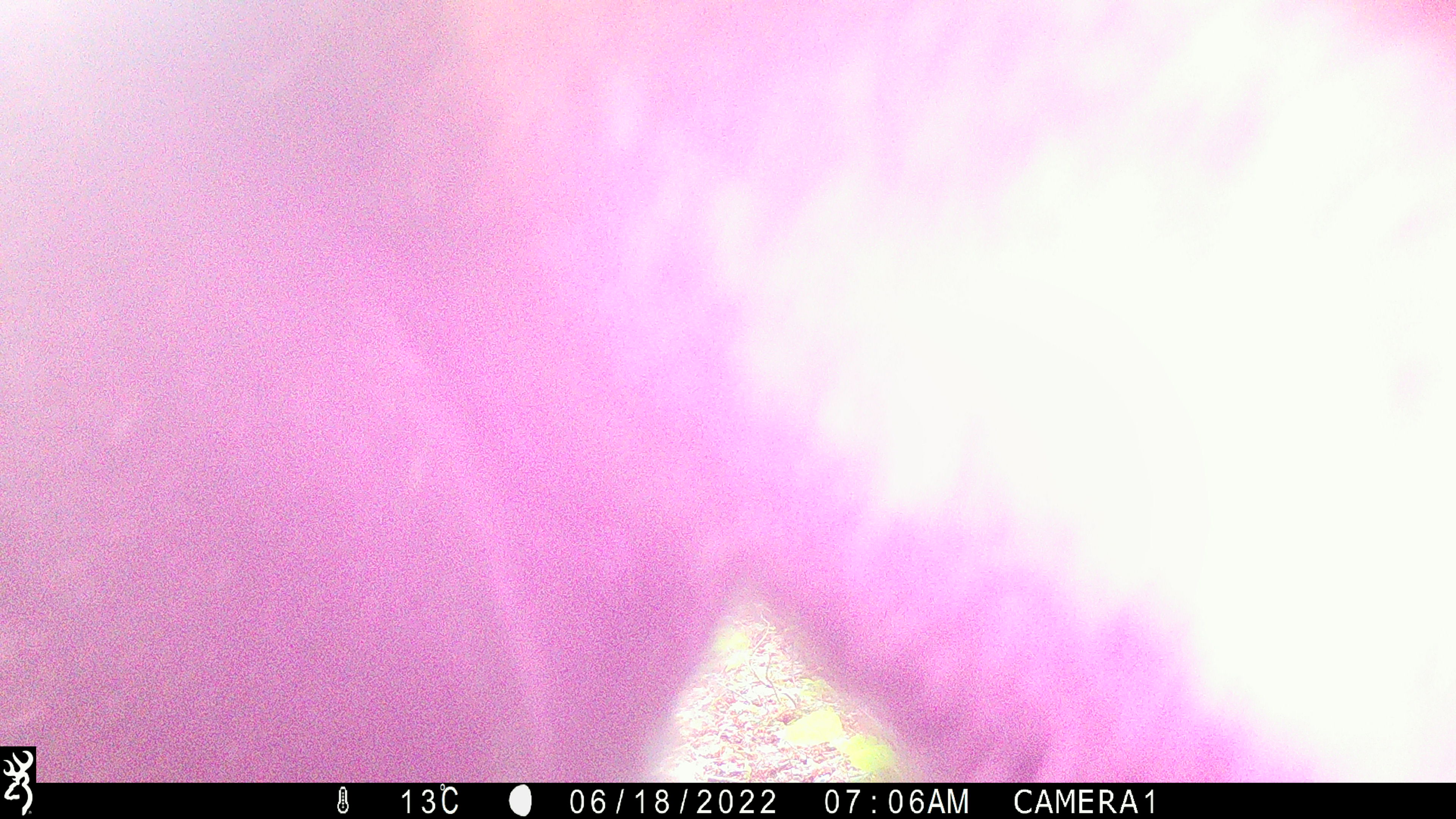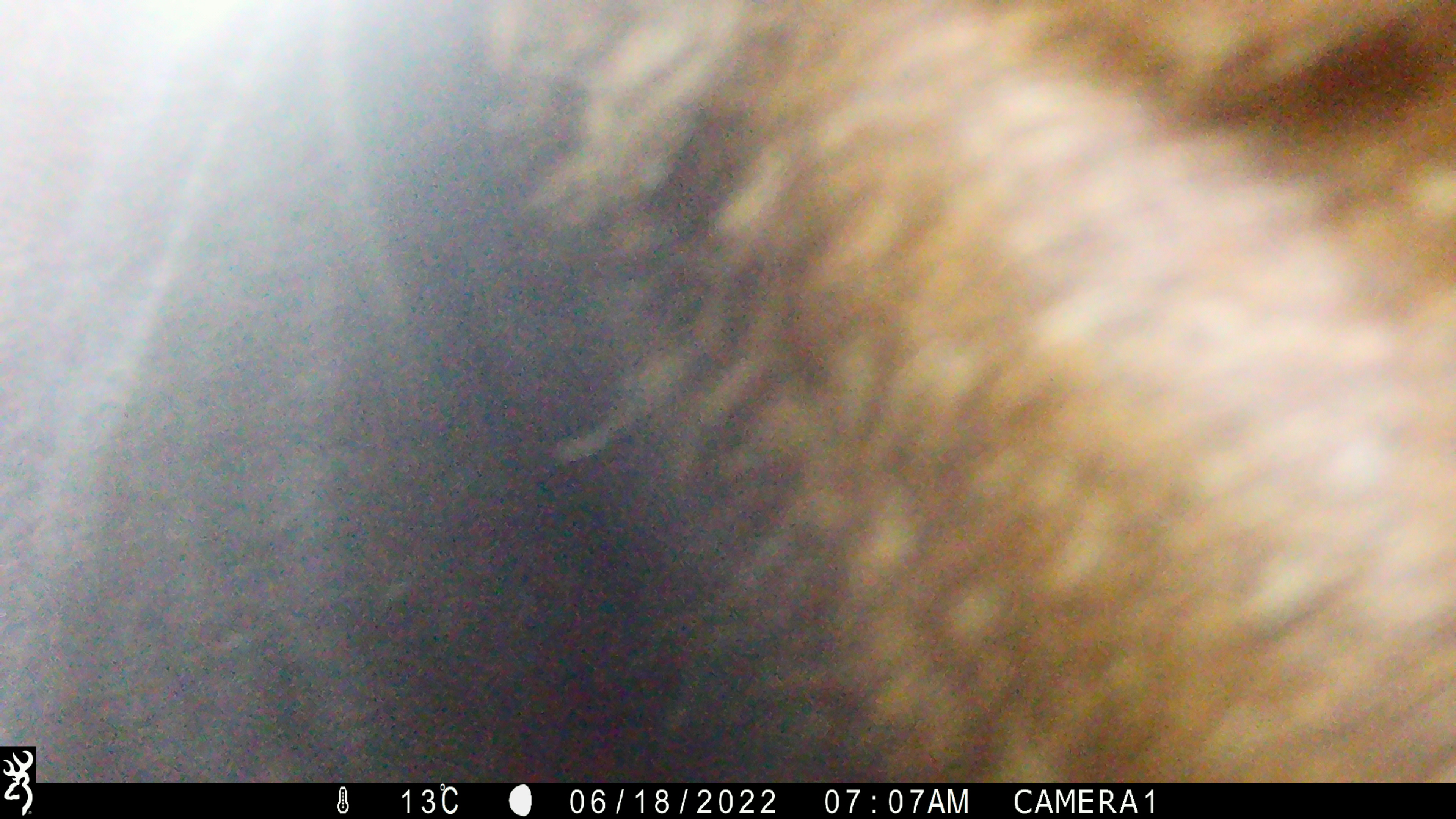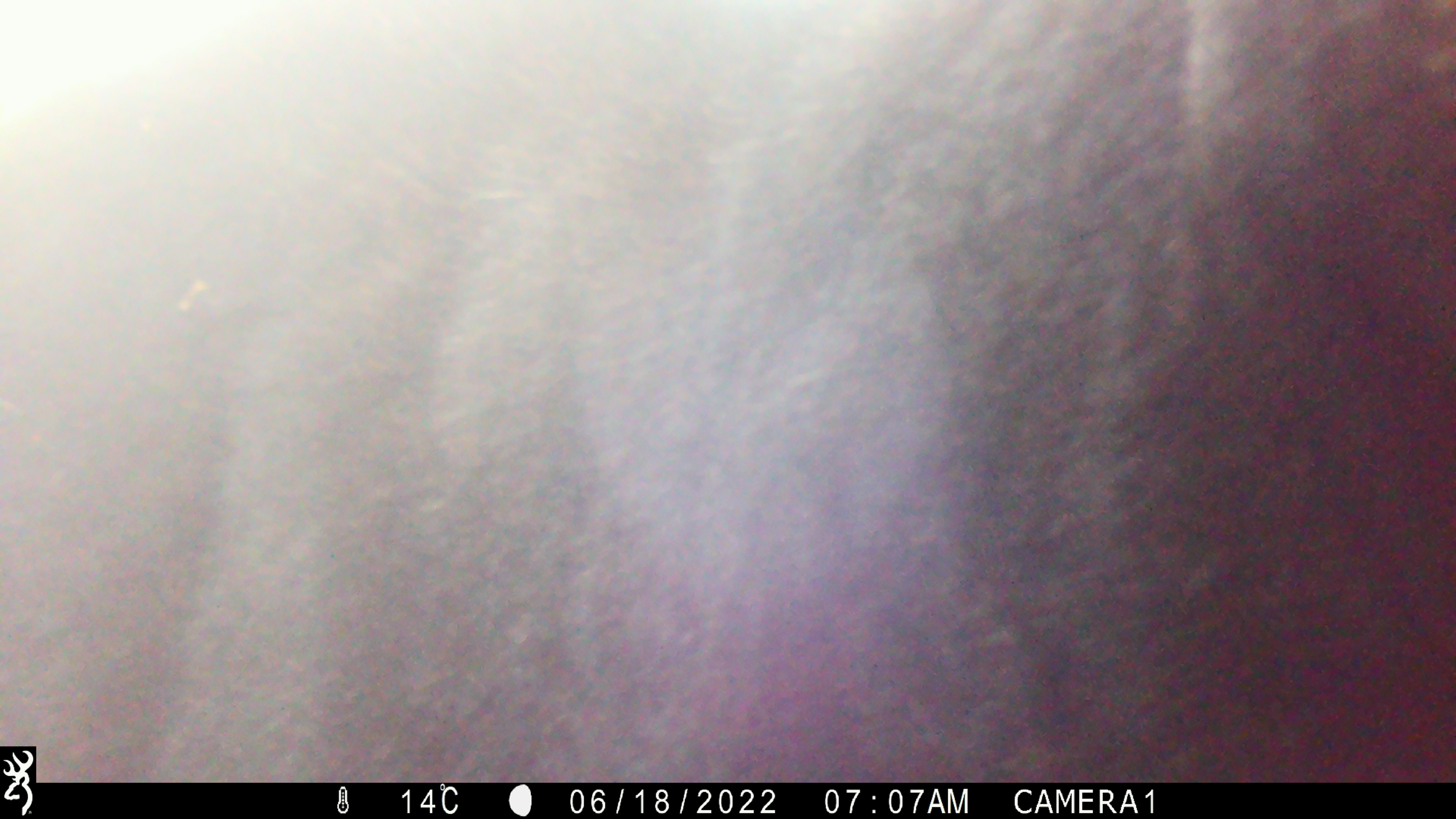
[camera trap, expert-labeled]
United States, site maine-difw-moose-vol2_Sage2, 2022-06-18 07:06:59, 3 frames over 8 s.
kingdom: Animalia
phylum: Chordata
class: Mammalia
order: Artiodactyla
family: Cervidae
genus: Alces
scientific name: Alces alces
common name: moose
Moose (Alces alces).